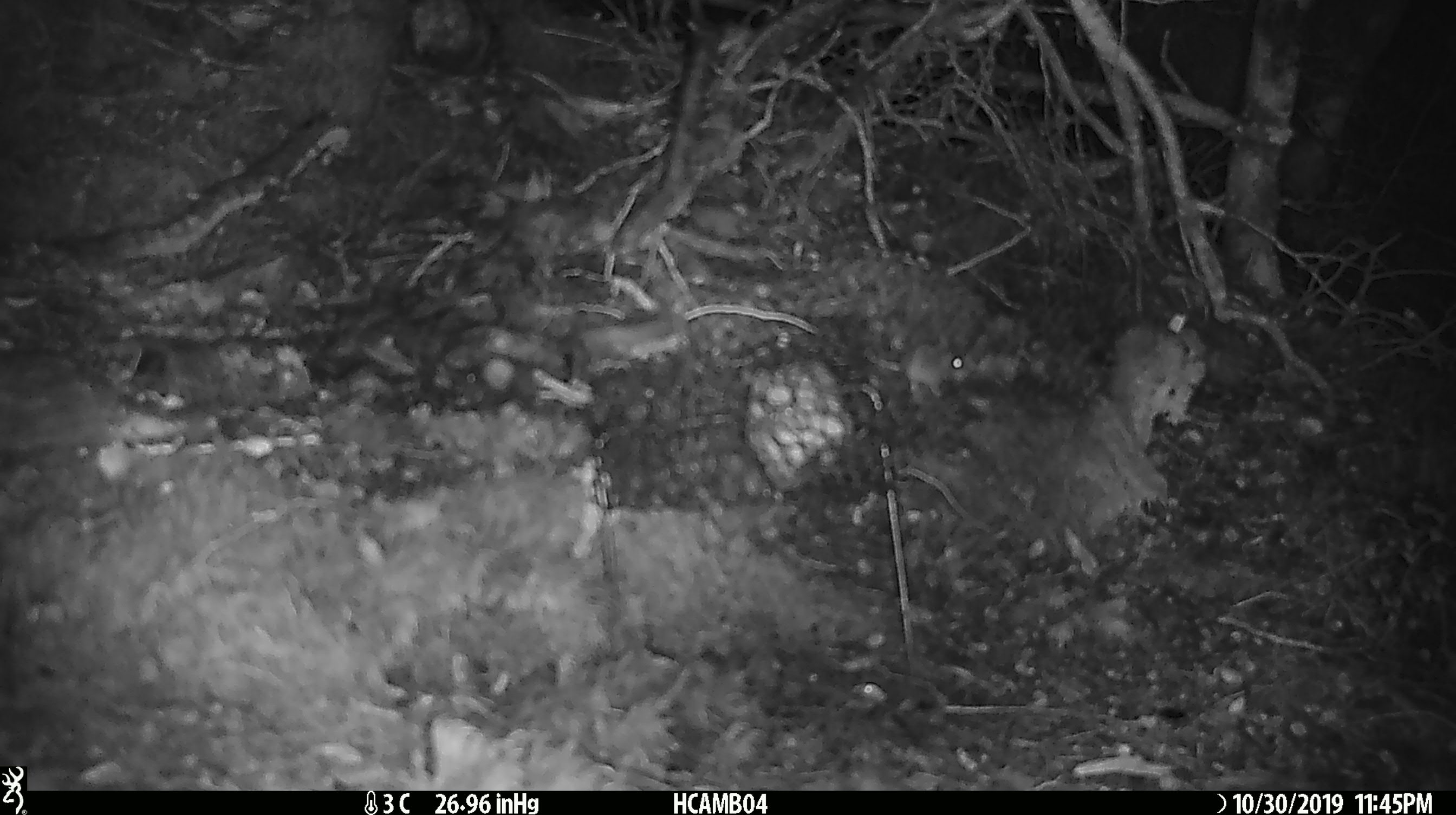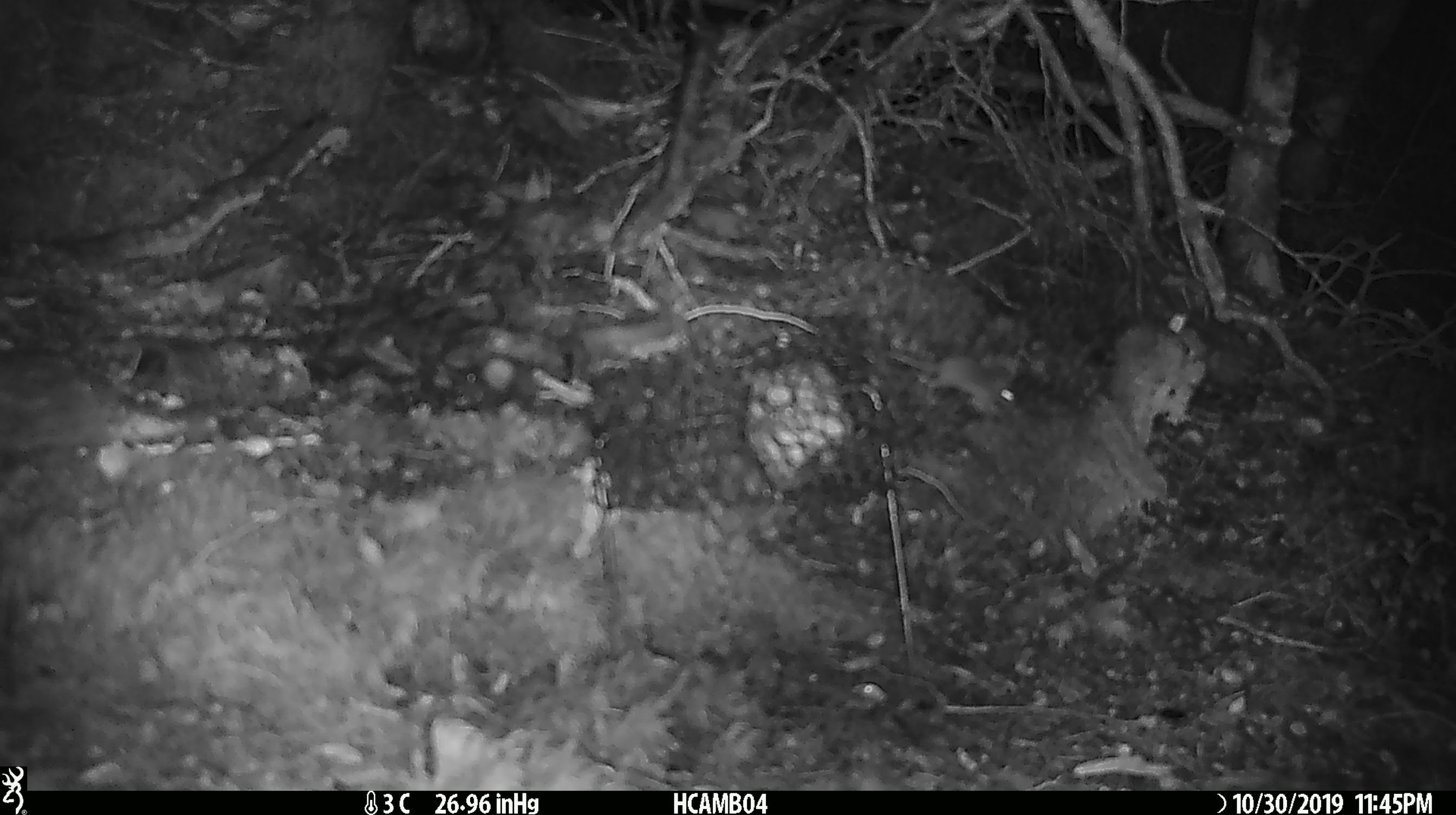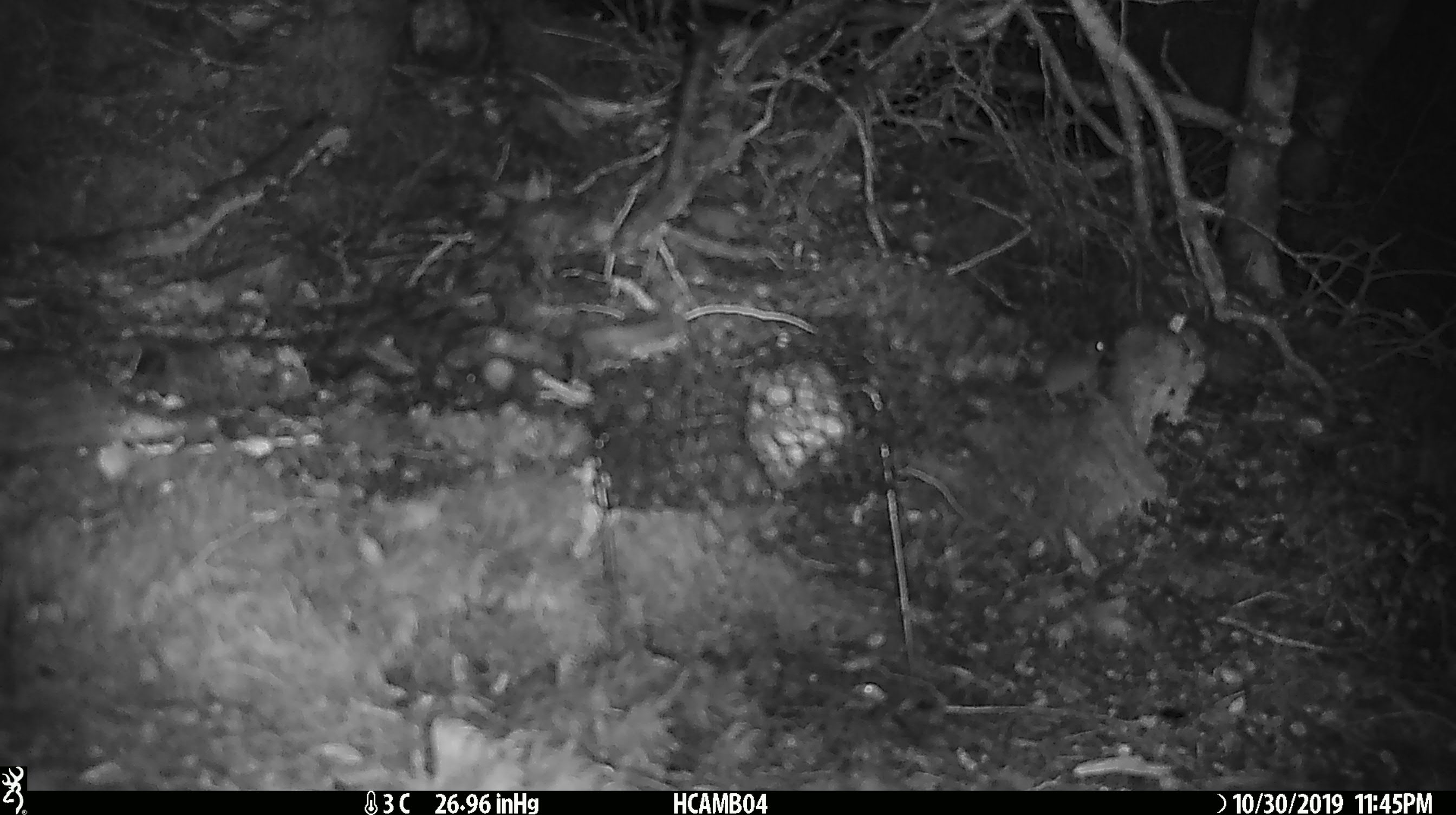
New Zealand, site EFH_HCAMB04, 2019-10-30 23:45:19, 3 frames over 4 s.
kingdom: Animalia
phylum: Chordata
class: Mammalia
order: Rodentia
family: Muridae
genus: Mus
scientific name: Mus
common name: mouse